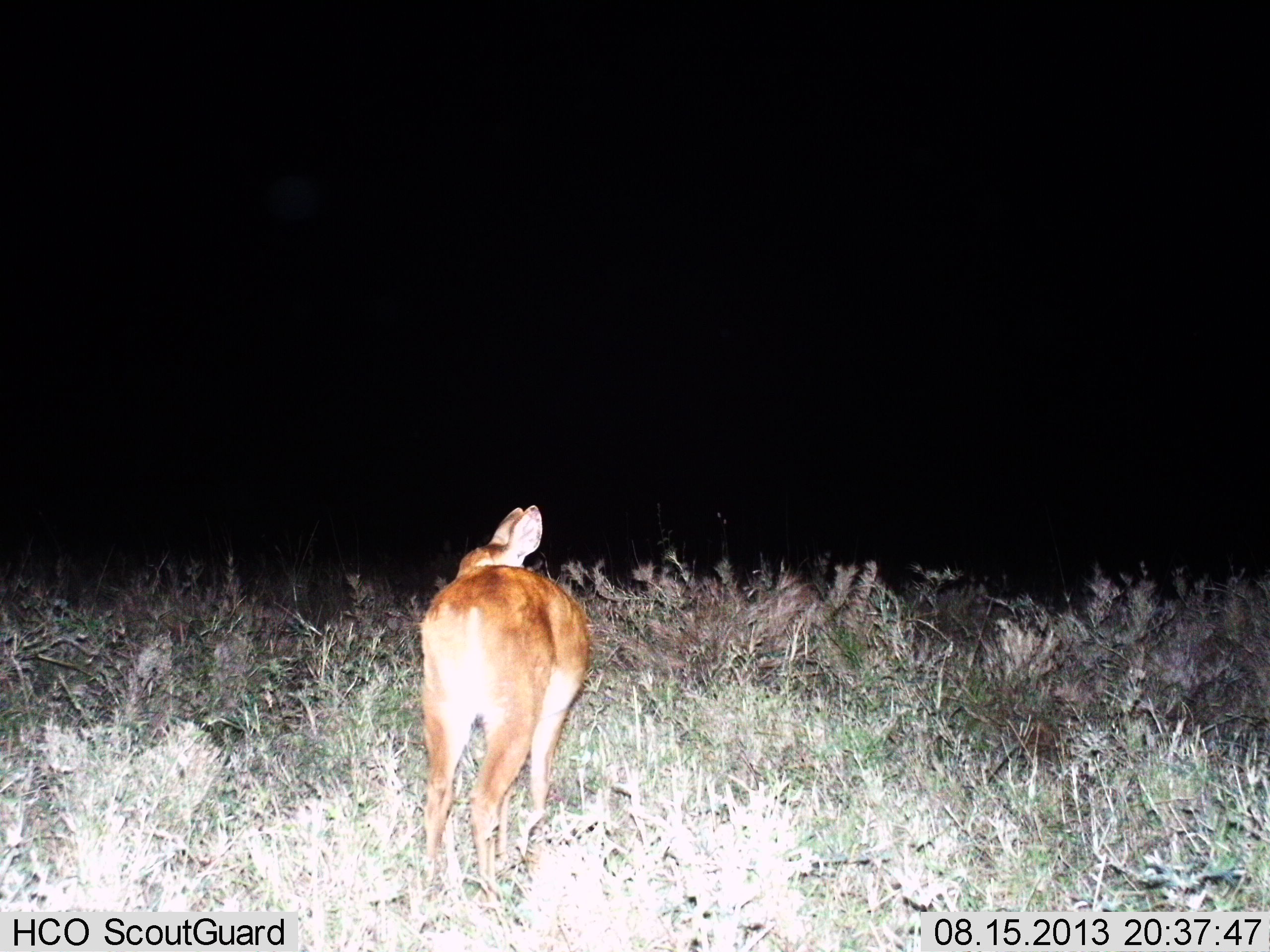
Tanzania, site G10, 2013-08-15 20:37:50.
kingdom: Animalia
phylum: Chordata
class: Mammalia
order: Artiodactyla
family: Bovidae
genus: Redunca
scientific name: Redunca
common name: reedbuck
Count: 1.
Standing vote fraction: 100%.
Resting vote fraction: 0%.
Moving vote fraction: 0%.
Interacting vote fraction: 0%.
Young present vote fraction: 0%.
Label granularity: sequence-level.